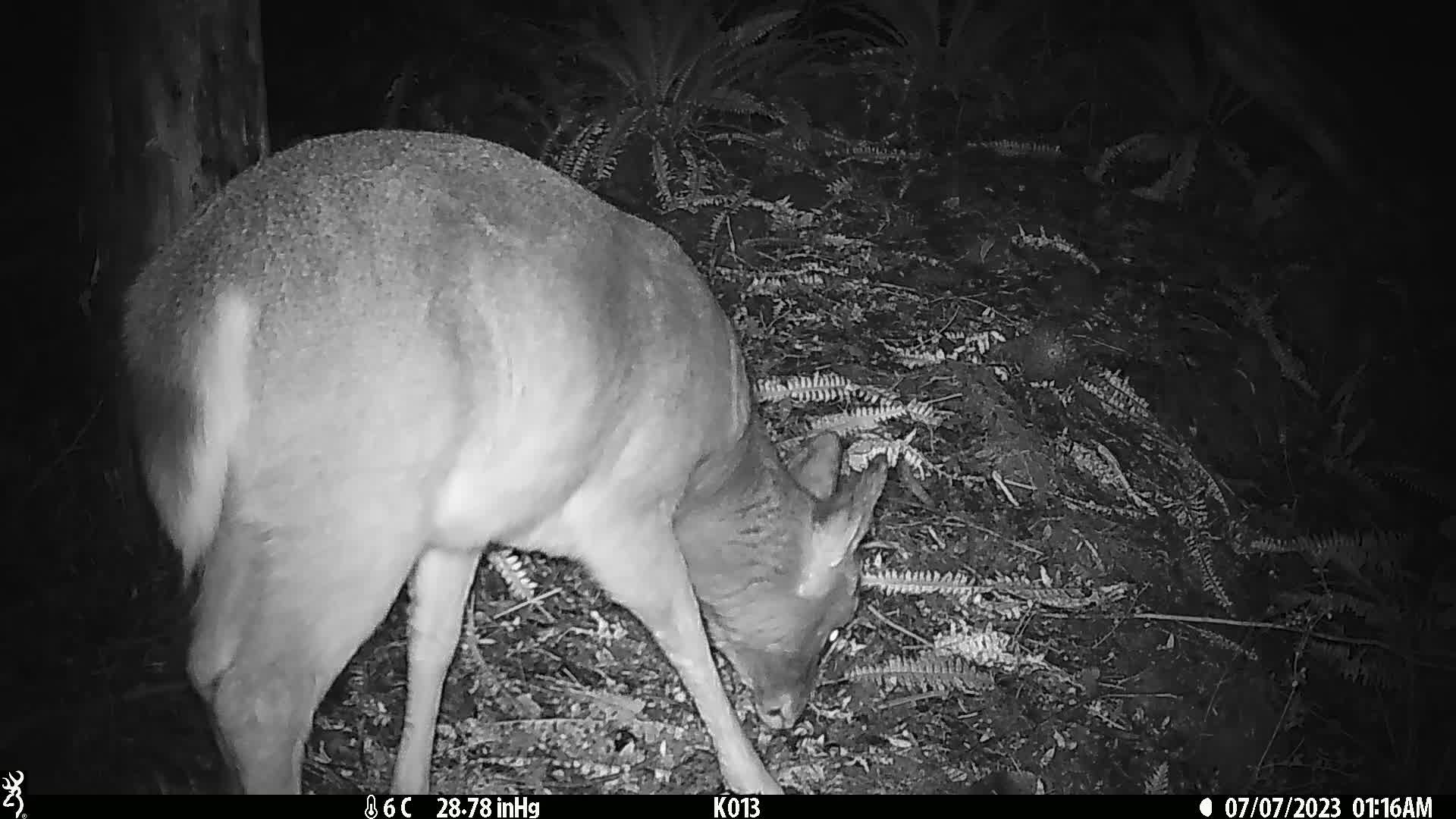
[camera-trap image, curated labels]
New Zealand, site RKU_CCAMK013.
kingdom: Animalia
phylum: Chordata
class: Mammalia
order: Artiodactyla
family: Cervidae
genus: Odocoileus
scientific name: Odocoileus virginianus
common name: white-tailed deer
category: white tailed deer